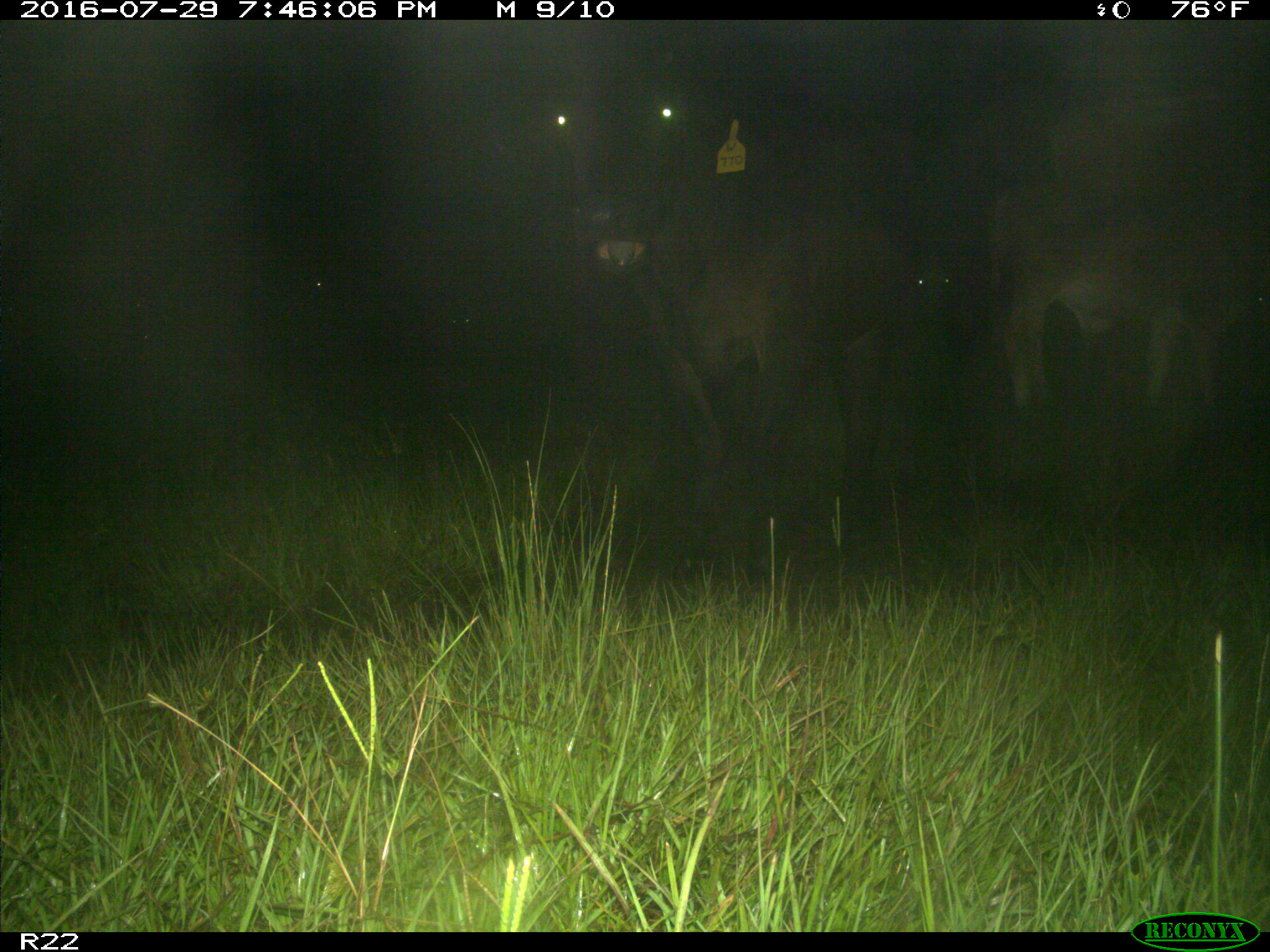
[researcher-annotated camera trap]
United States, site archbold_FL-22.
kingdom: Animalia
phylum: Chordata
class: Mammalia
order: Artiodactyla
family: Bovidae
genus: Bos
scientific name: Bos taurus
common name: domestic cow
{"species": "Bos taurus (domestic cow)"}